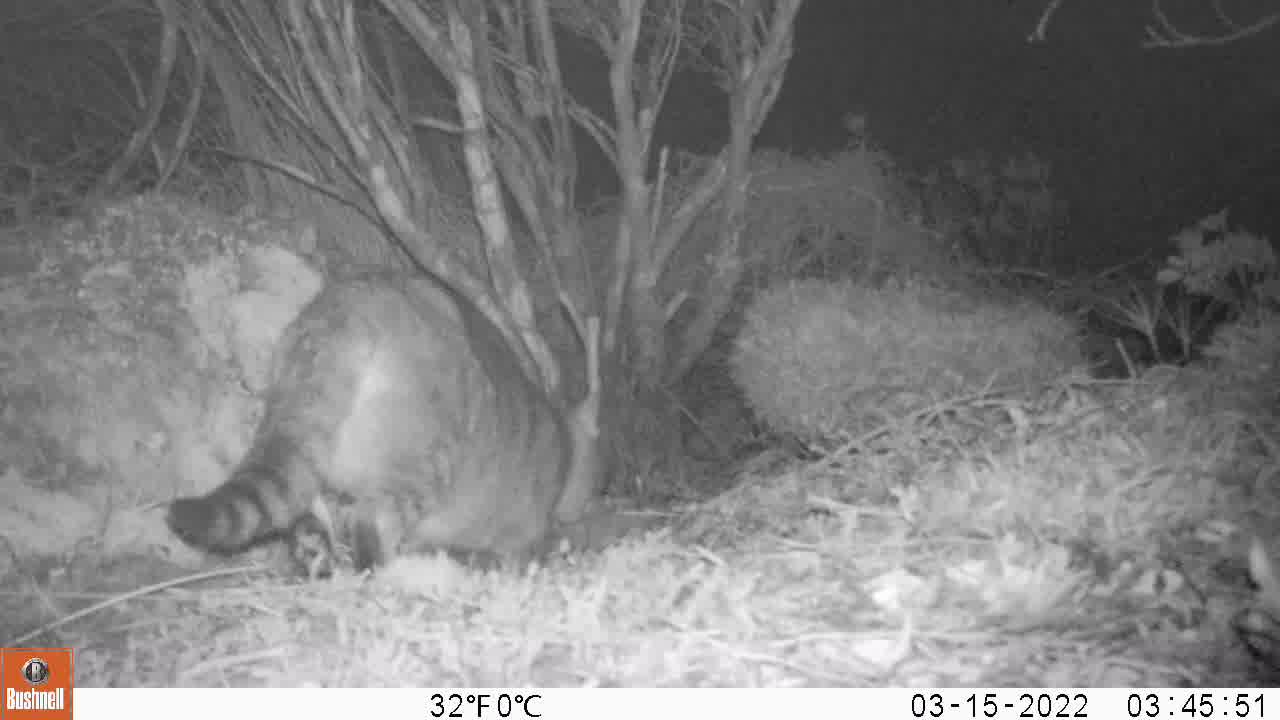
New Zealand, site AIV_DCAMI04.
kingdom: Animalia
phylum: Chordata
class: Mammalia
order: Carnivora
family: Felidae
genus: Felis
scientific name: Felis catus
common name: domestic cat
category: cat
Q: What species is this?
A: Cat (domestic cat) (Felis catus).